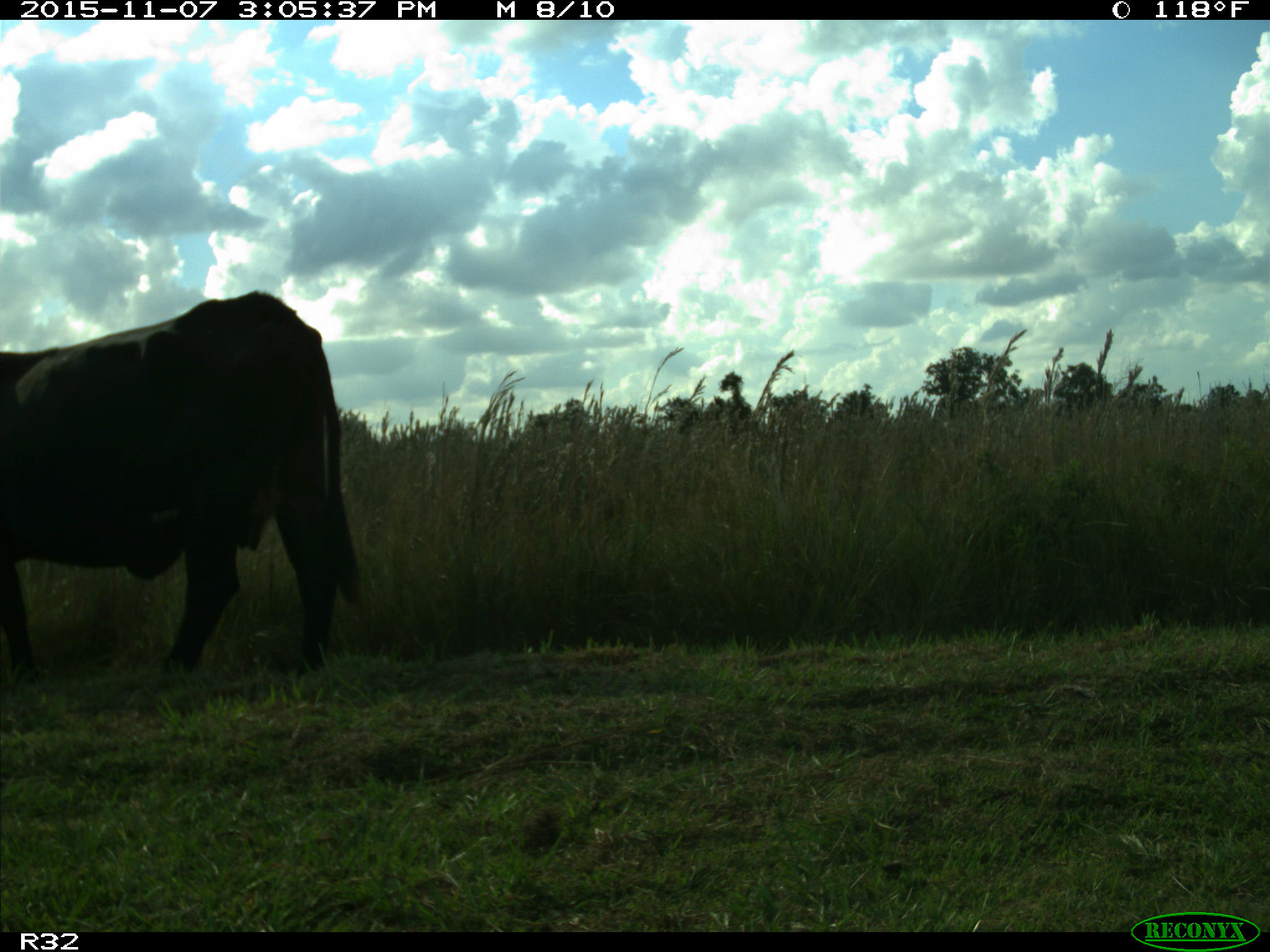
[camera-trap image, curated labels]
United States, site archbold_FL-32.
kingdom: Animalia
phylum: Chordata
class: Mammalia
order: Artiodactyla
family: Bovidae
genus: Bos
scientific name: Bos taurus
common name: domestic cow